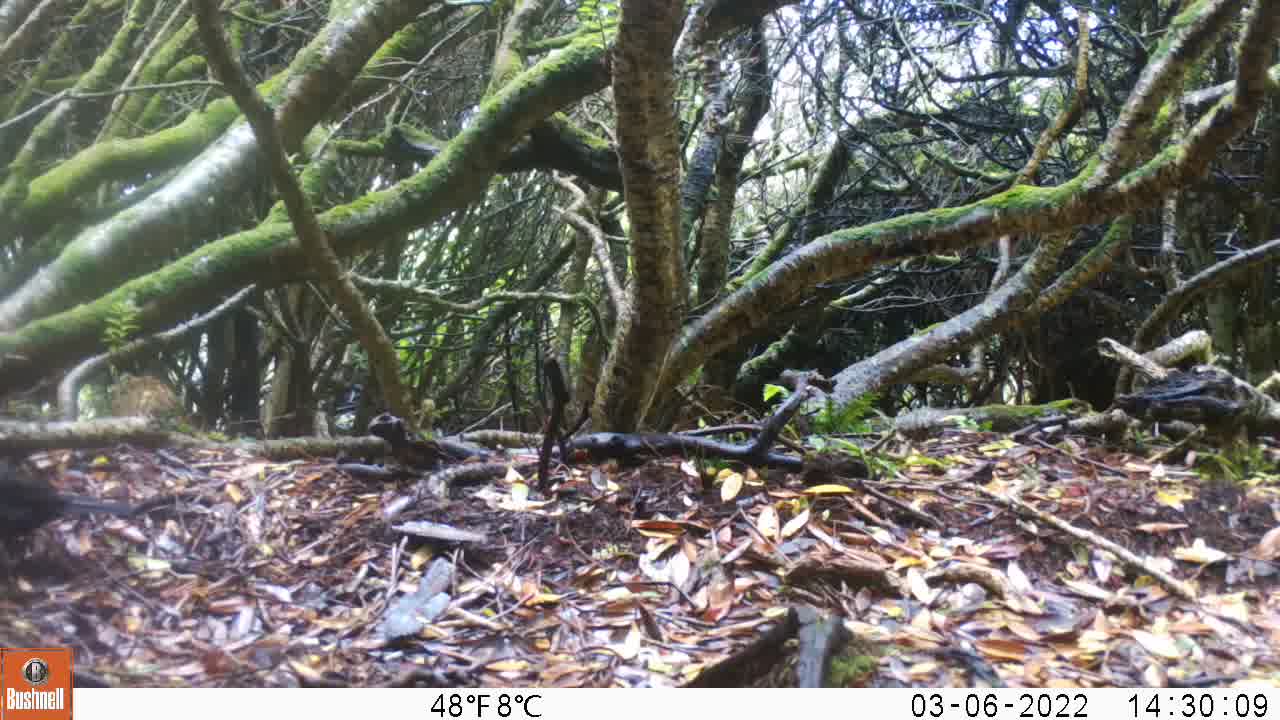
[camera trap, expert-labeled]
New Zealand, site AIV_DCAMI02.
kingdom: Animalia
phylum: Chordata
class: Aves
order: Passeriformes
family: Turdidae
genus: Turdus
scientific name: Turdus merula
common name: eurasian blackbird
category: blackbird